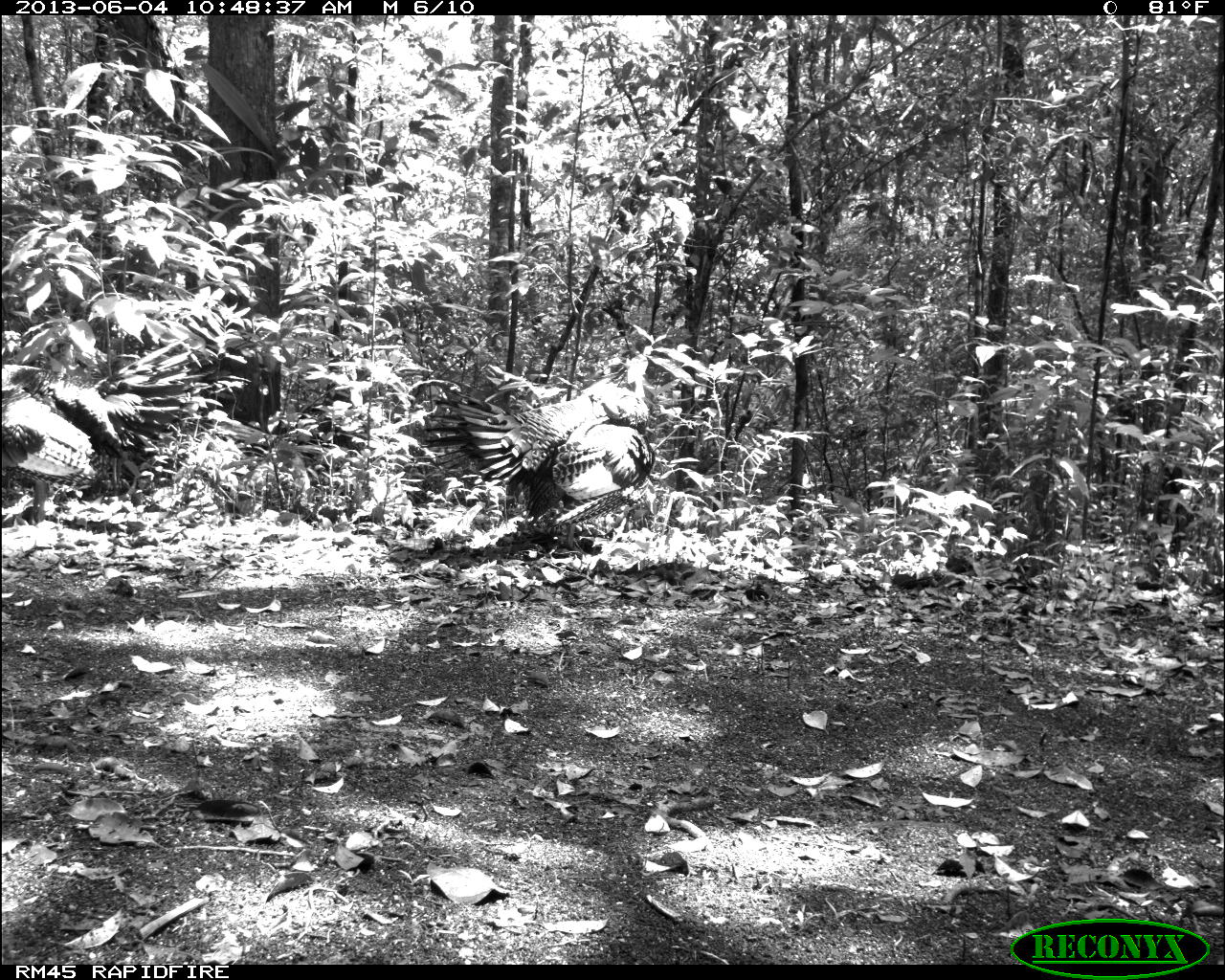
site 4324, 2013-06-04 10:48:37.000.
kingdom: Animalia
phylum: Chordata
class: Aves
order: Galliformes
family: Phasianidae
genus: Meleagris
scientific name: Meleagris ocellata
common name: ocellated turkey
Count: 2.